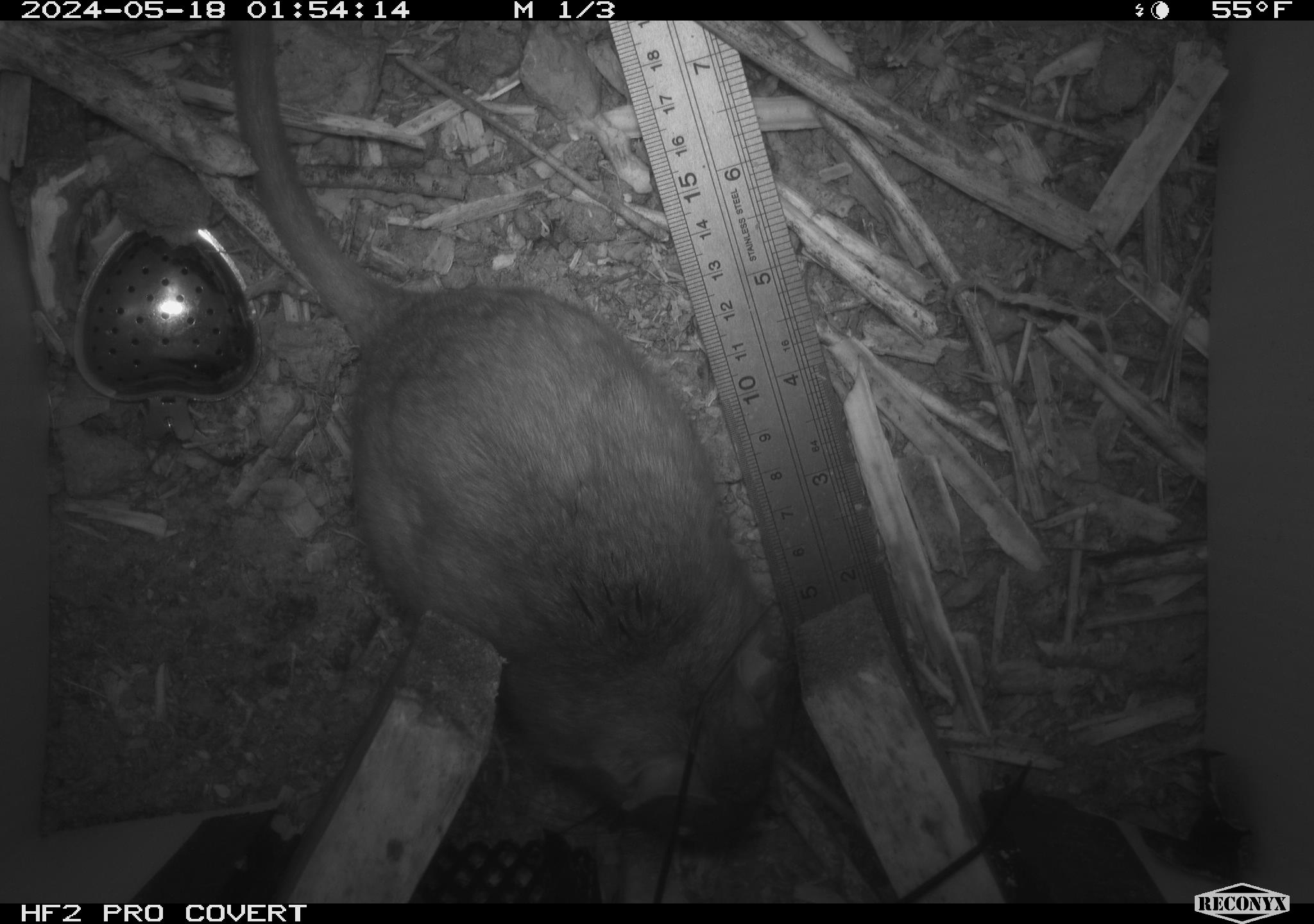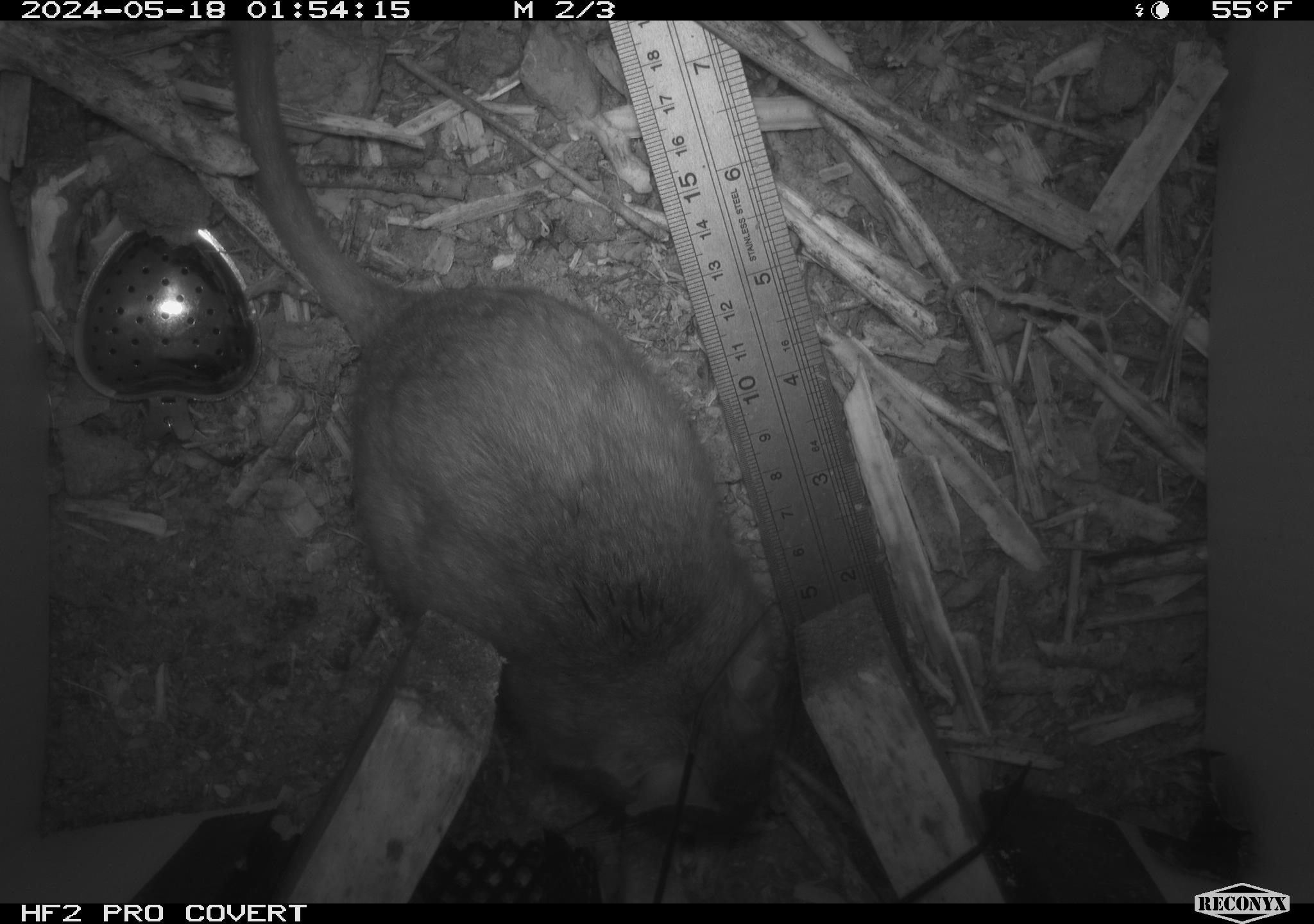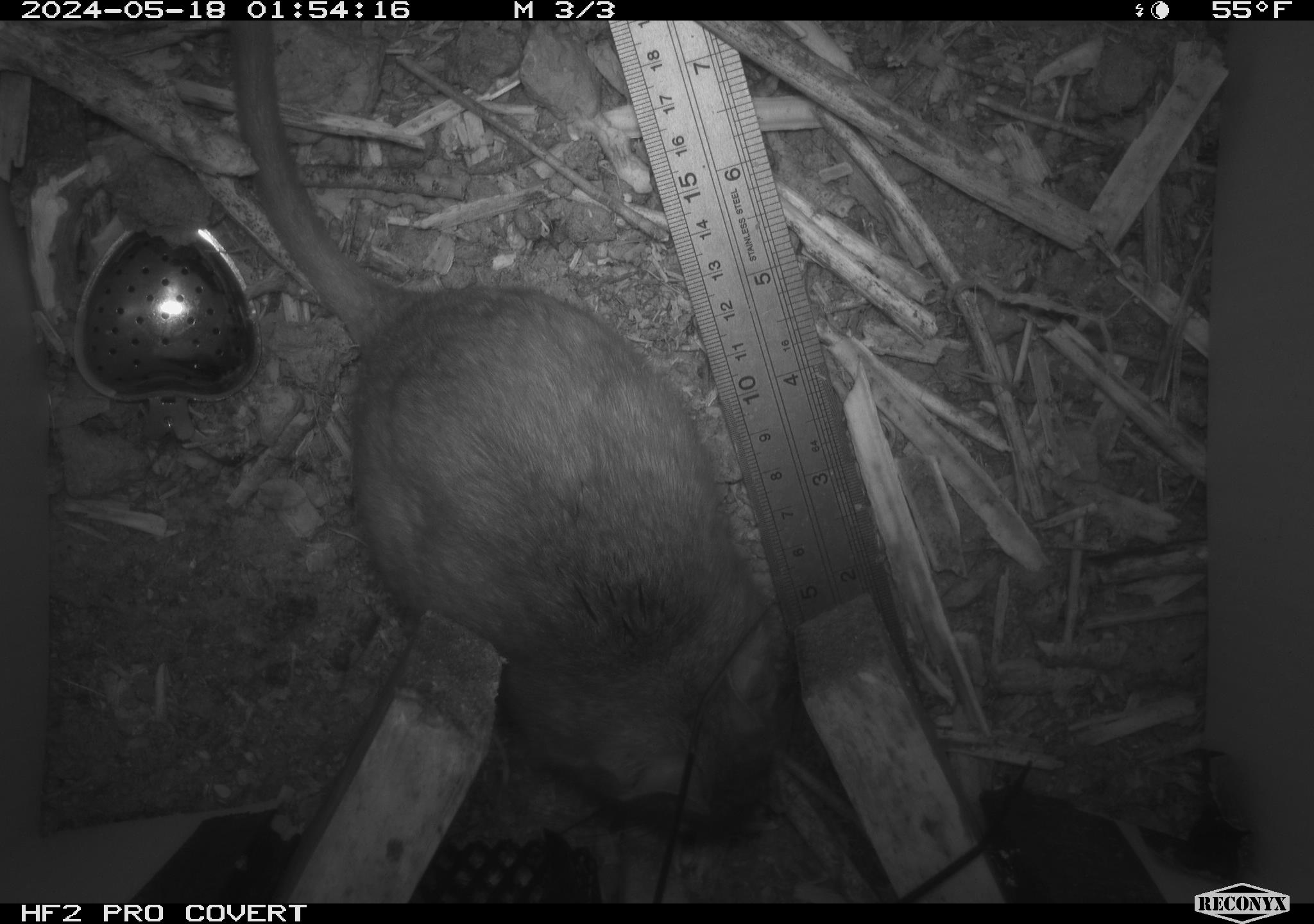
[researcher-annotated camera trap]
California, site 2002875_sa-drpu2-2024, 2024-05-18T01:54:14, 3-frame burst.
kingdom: Animalia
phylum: Chordata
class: Mammalia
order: Rodentia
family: Cricetidae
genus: Neotoma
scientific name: Neotoma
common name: pack rat or woodrat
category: neotoma species